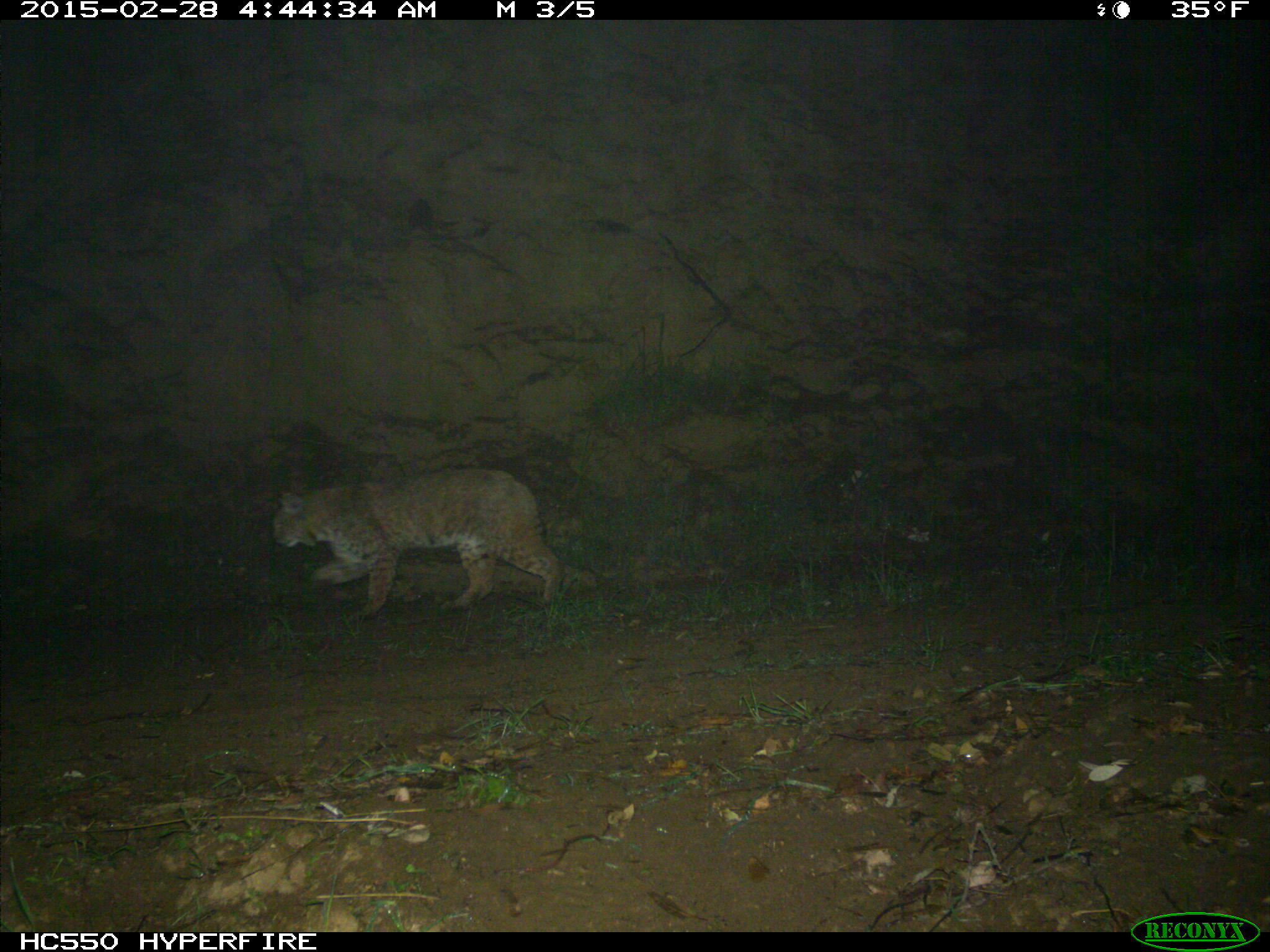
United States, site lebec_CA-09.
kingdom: Animalia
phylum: Chordata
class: Mammalia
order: Carnivora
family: Felidae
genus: Lynx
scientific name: Lynx rufus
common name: bobcat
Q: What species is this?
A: Lynx rufus (bobcat).